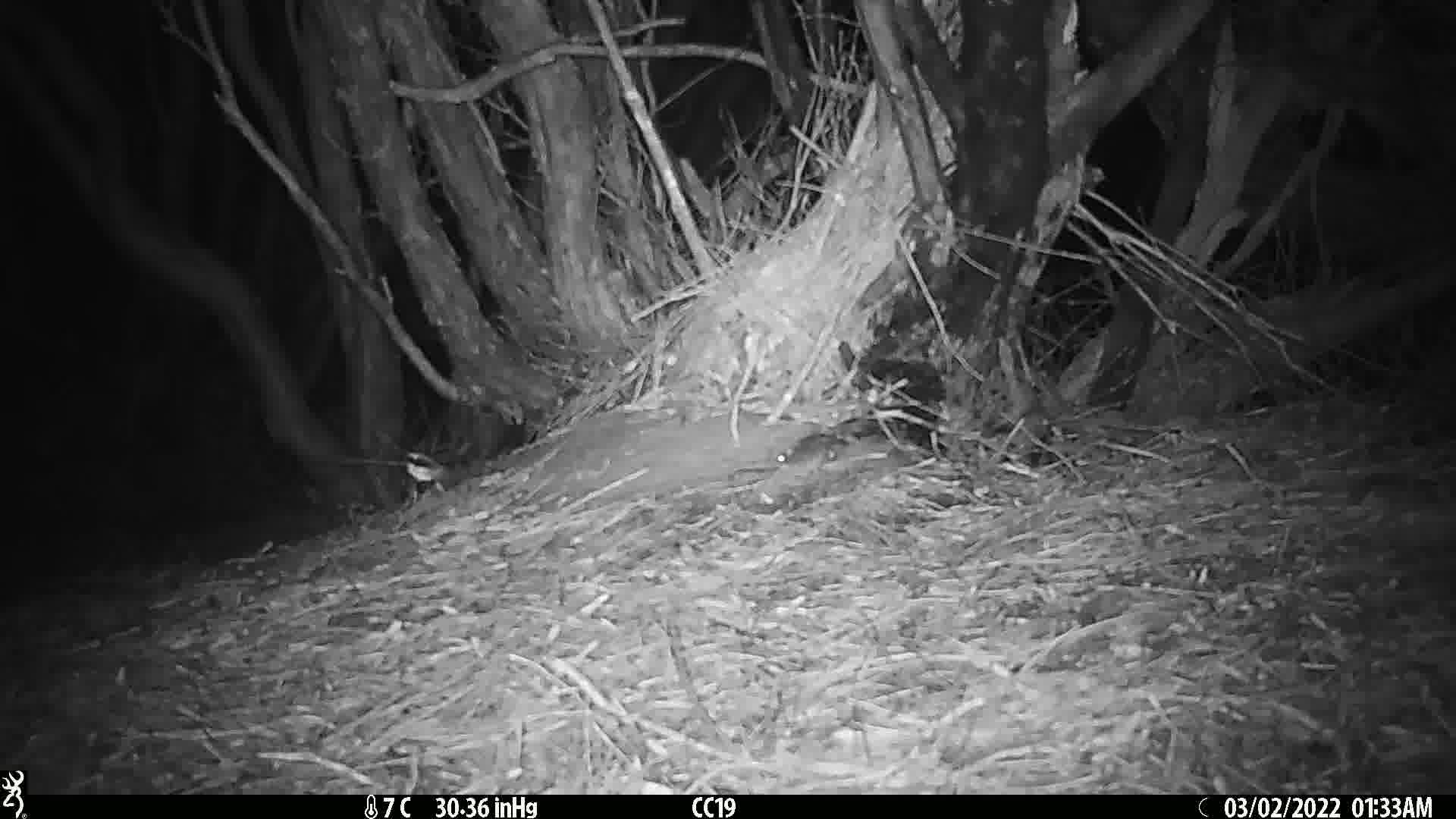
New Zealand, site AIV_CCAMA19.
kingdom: Animalia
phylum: Chordata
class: Mammalia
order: Rodentia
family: Muridae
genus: Mus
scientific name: Mus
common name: mouse